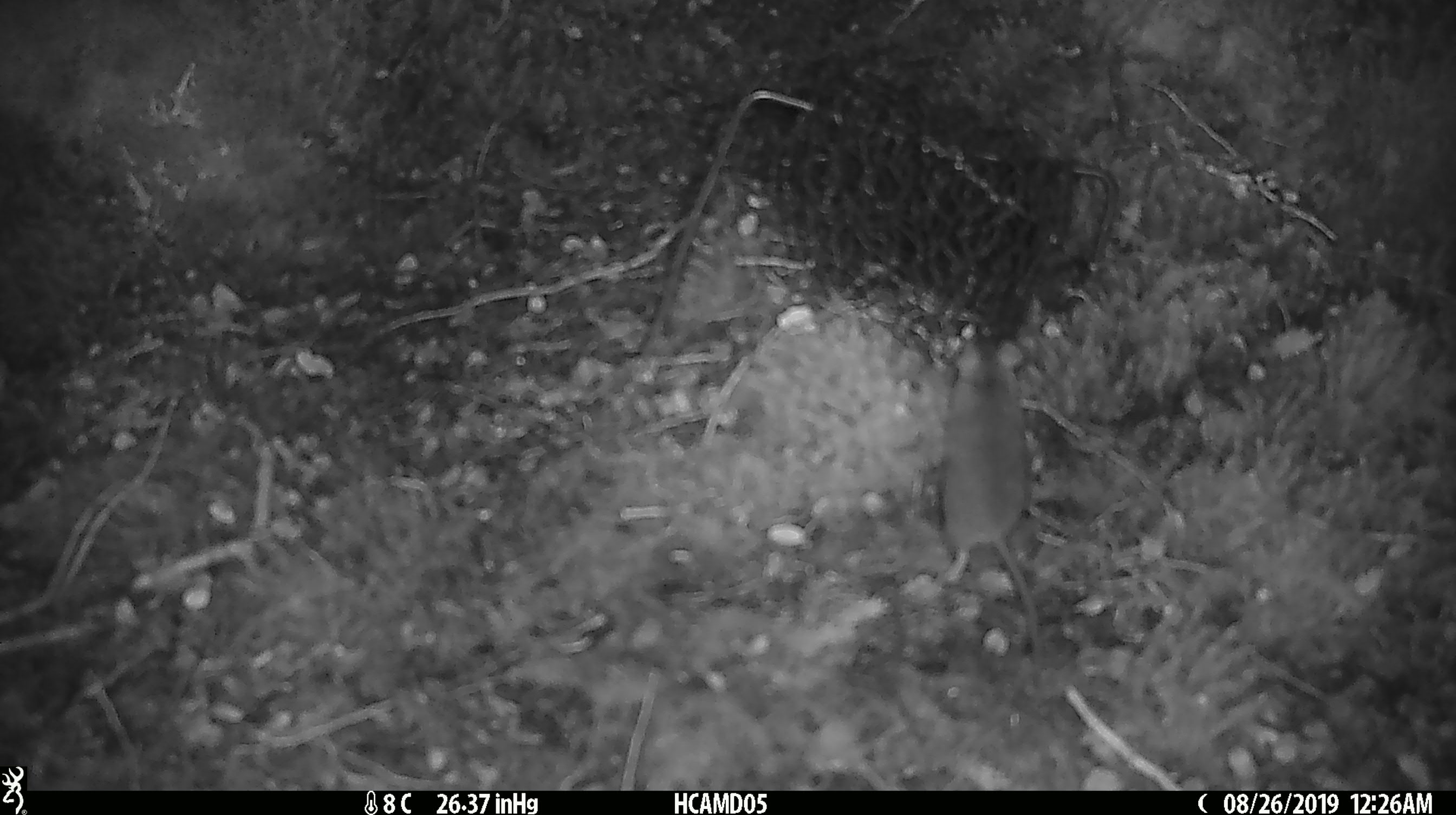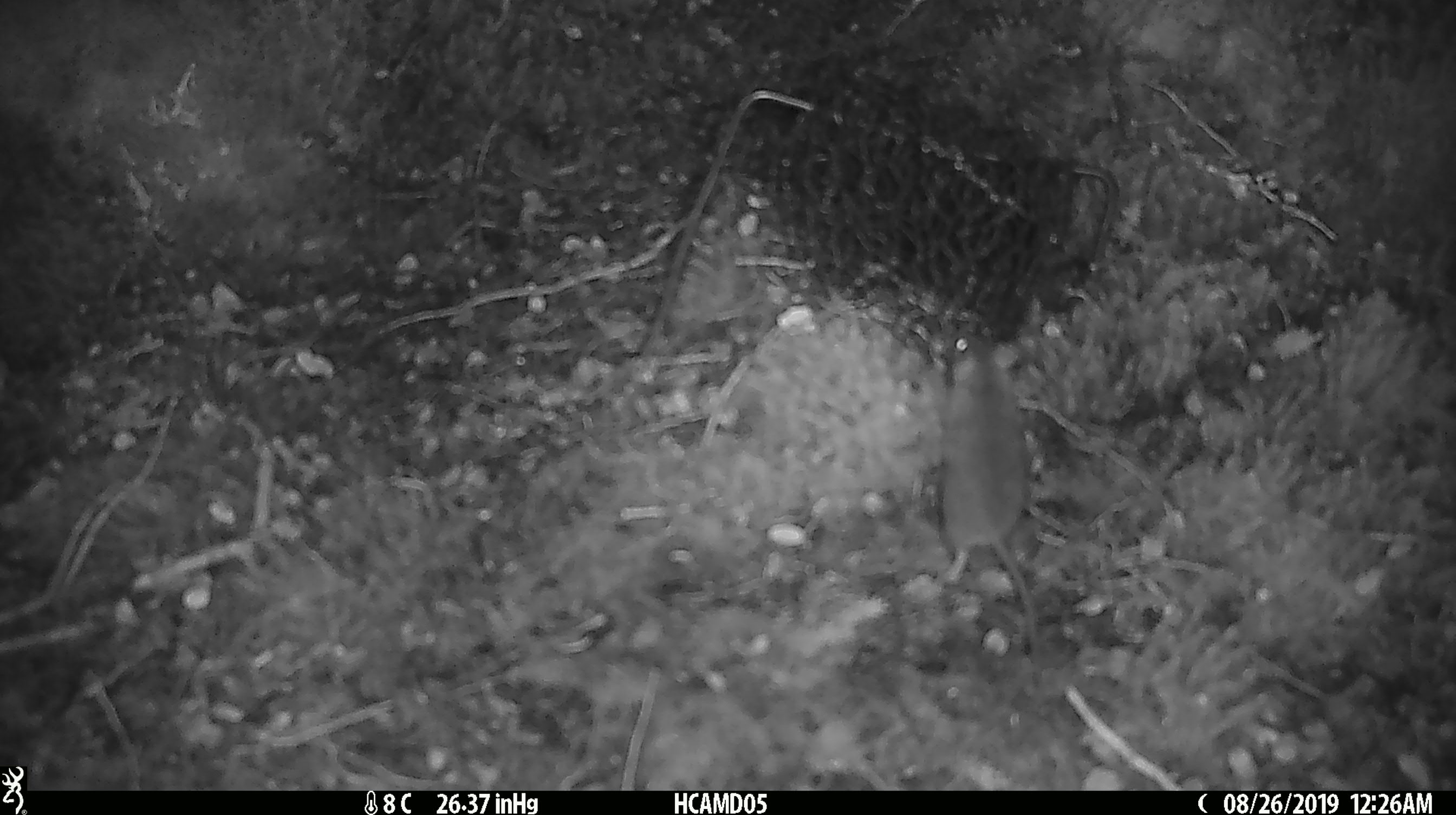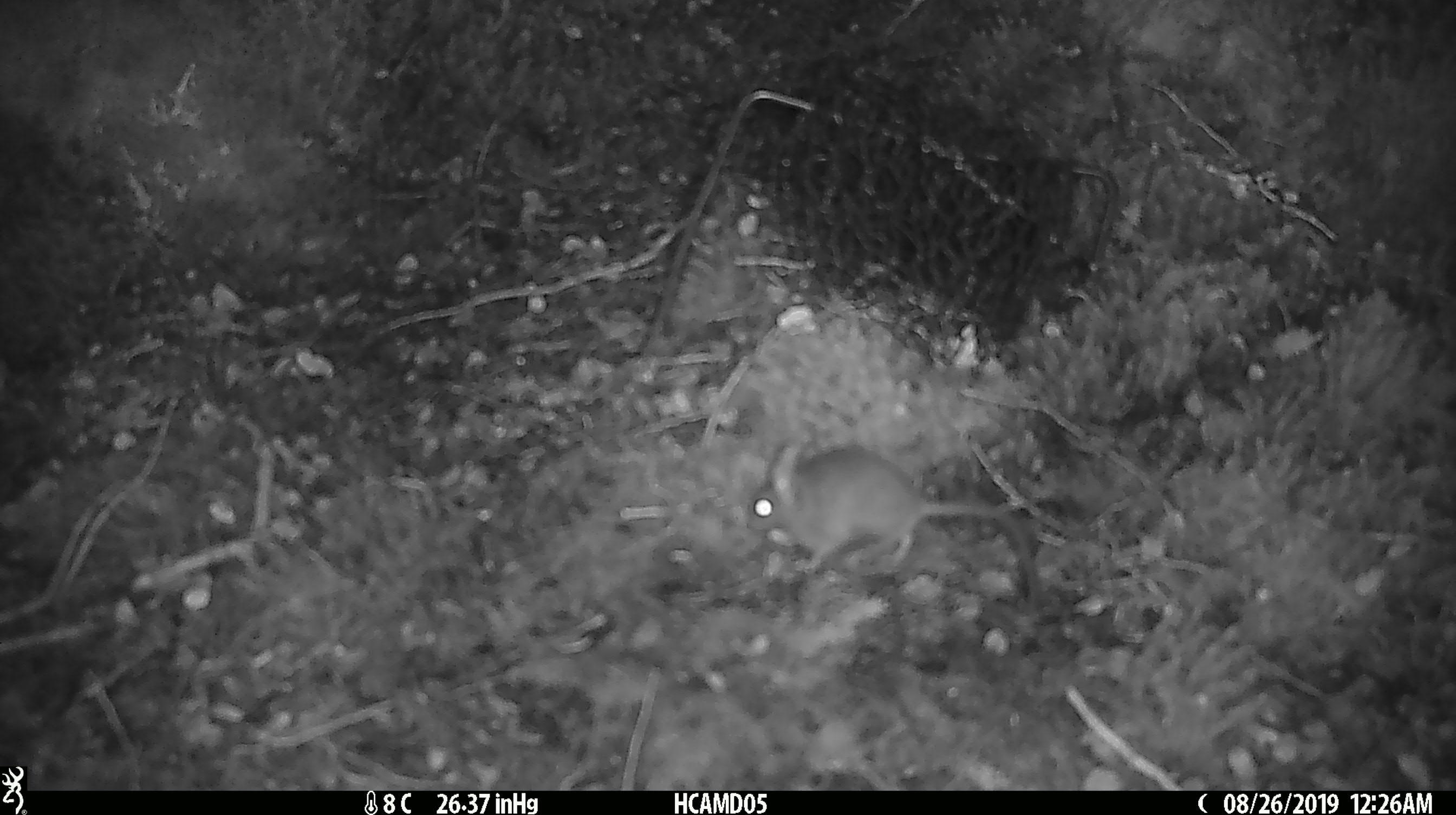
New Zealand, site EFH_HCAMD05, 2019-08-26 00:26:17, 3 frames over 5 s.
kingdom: Animalia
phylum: Chordata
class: Mammalia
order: Rodentia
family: Muridae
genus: Mus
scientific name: Mus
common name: mouse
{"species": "mouse (Mus)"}